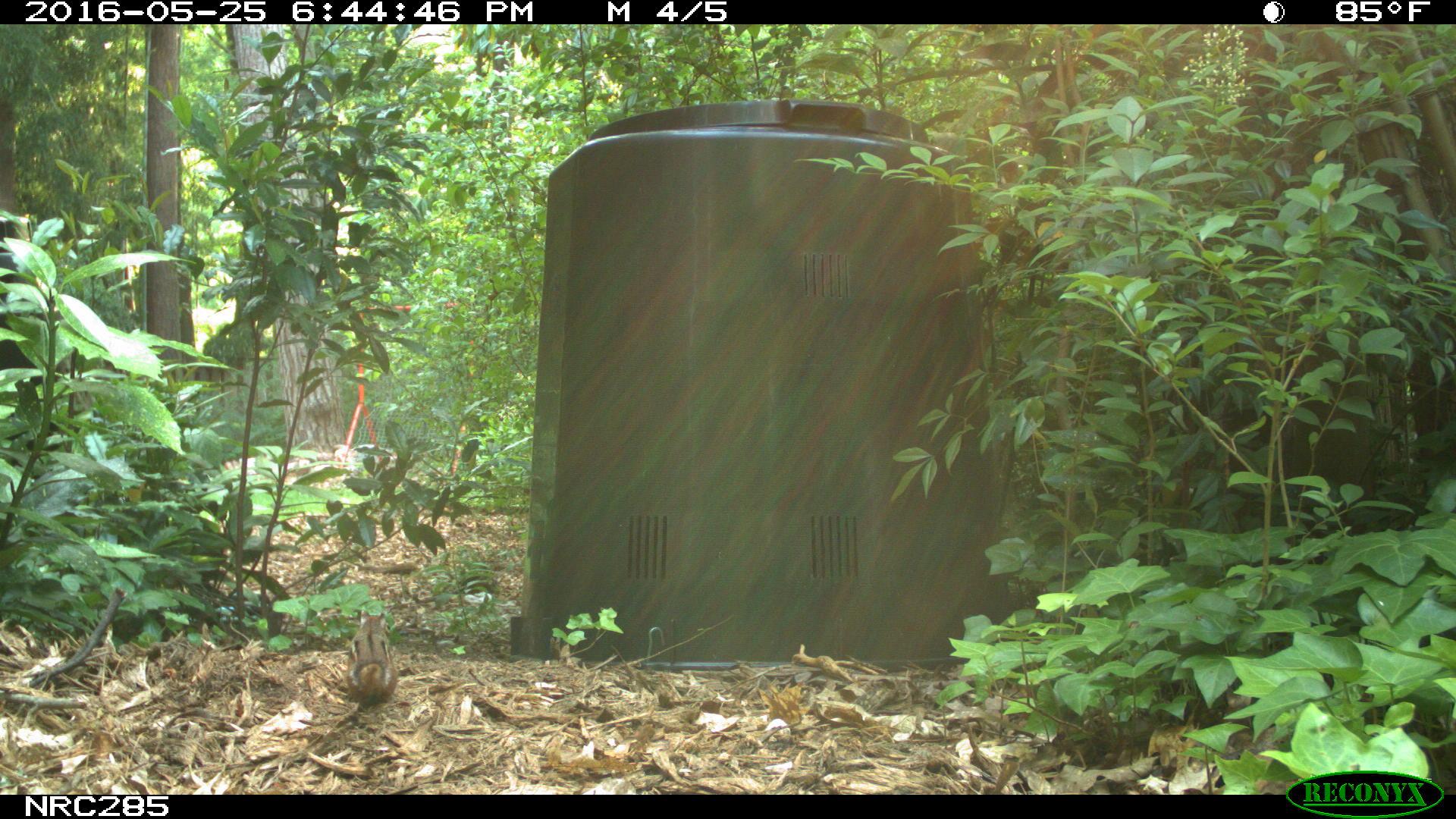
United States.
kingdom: Animalia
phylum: Chordata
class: Mammalia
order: Rodentia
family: Sciuridae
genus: Tamias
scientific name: Tamias striatus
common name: eastern chipmunk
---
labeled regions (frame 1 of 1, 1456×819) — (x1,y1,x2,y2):
Eastern Chipmunk: (339,607,405,705)